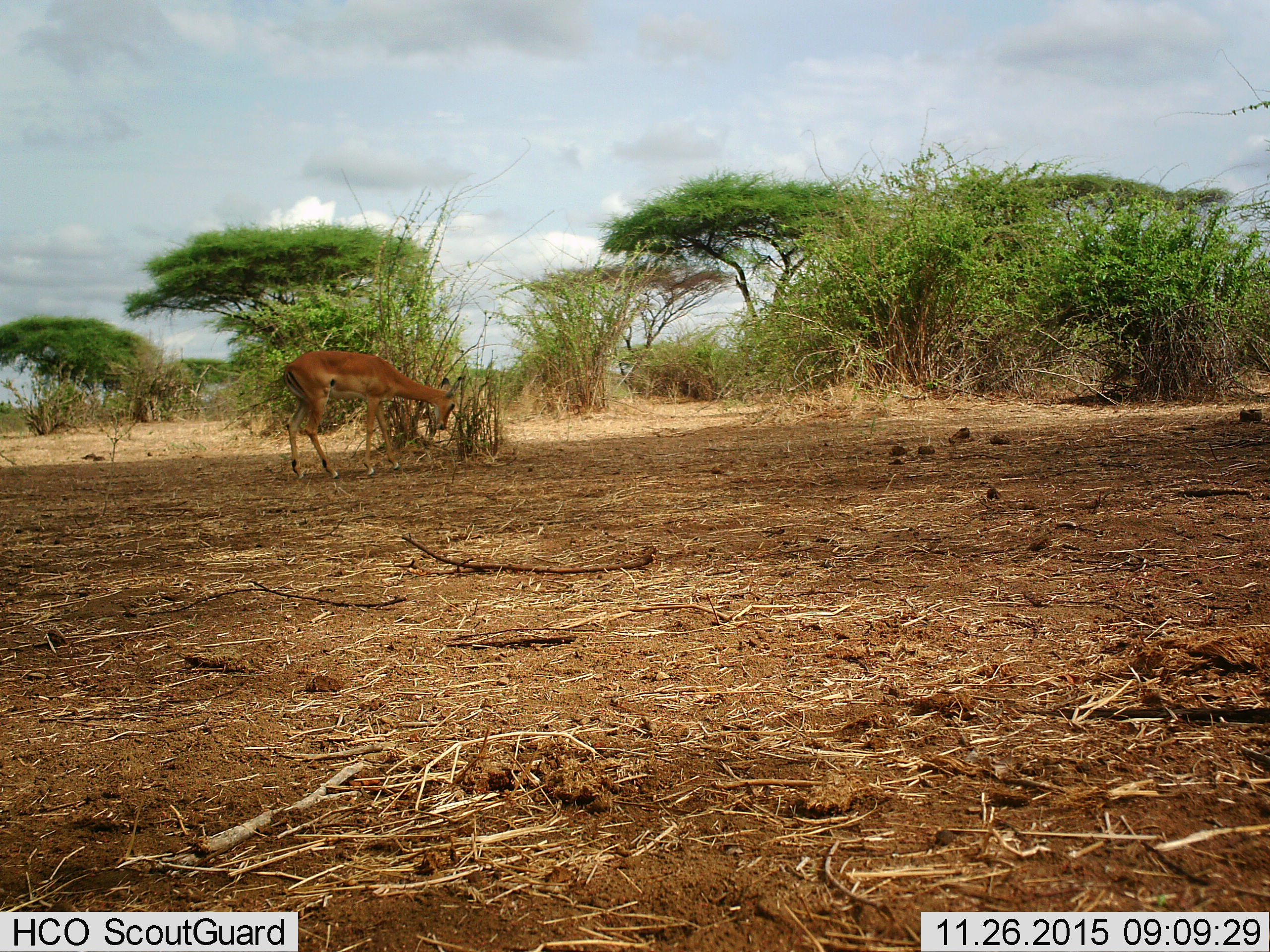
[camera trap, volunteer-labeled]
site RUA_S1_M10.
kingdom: Animalia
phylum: Chordata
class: Mammalia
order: Artiodactyla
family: Bovidae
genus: Aepyceros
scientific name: Aepyceros melampus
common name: impala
Impala (Aepyceros melampus), count 1. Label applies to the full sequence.